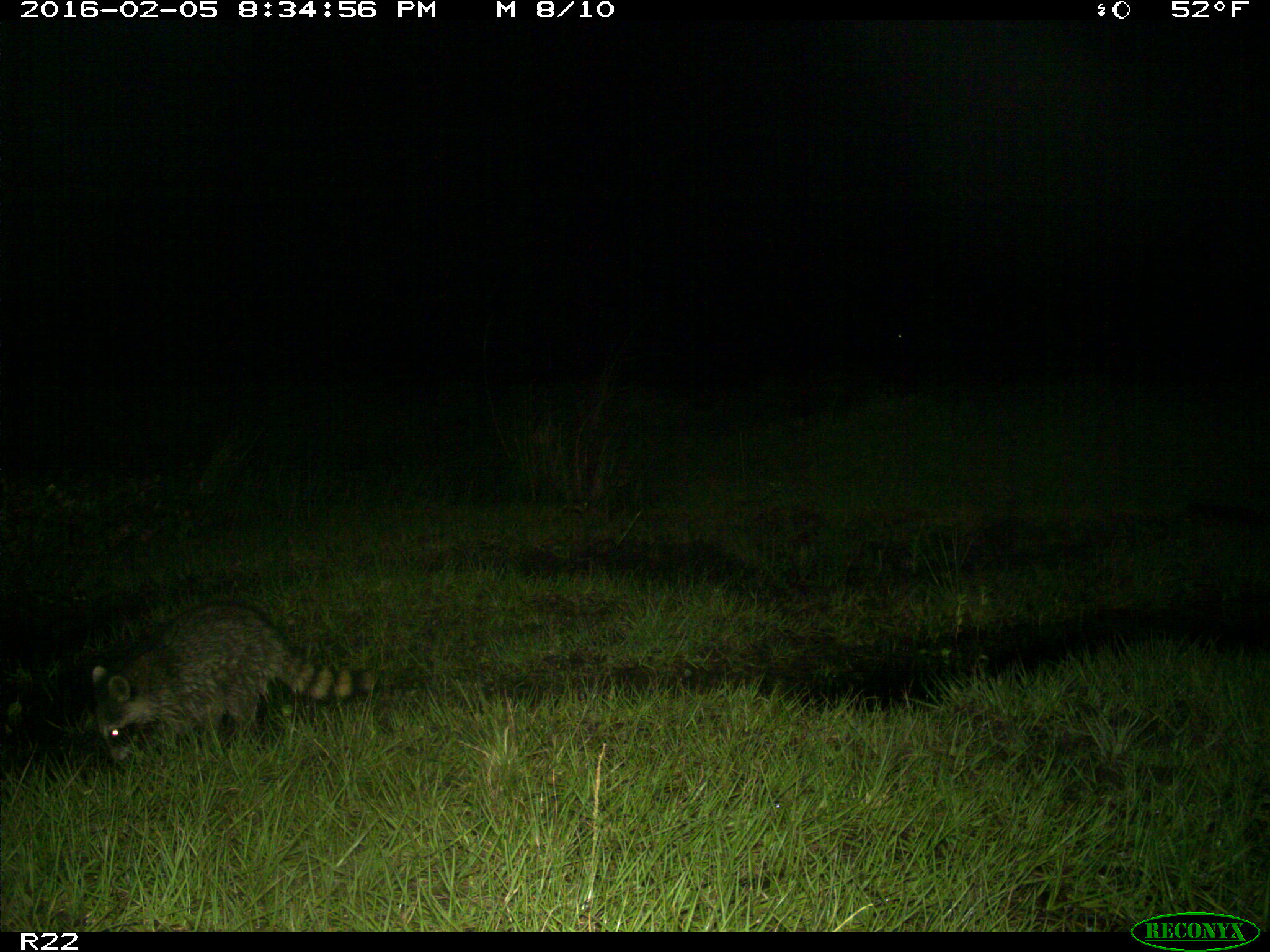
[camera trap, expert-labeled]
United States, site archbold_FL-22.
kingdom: Animalia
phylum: Chordata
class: Mammalia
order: Carnivora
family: Procyonidae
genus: Procyon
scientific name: Procyon lotor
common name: common raccoon